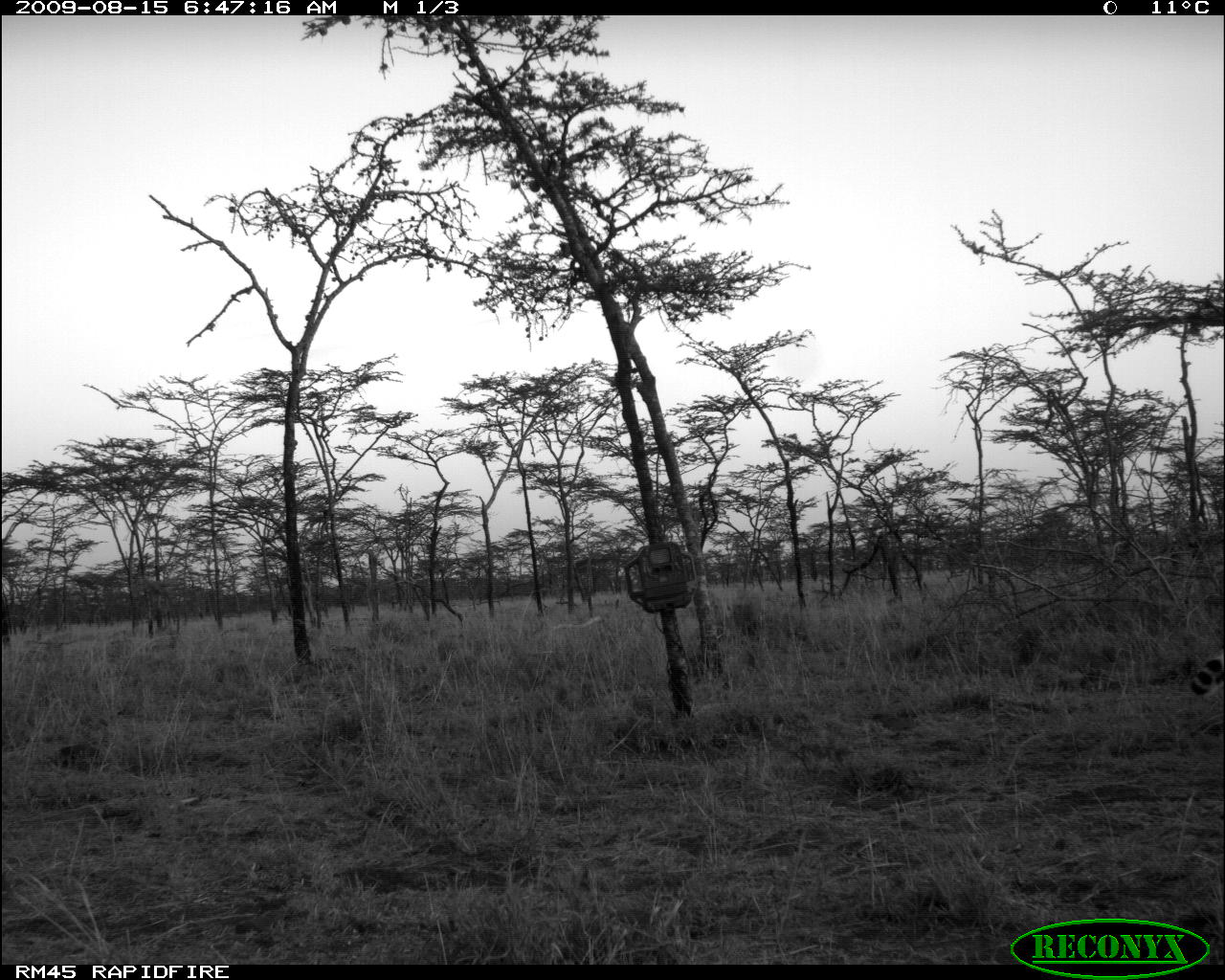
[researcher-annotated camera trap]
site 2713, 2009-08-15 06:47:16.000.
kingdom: Animalia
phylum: Chordata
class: Mammalia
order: Carnivora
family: Felidae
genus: Acinonyx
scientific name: Acinonyx jubatus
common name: cheetah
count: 1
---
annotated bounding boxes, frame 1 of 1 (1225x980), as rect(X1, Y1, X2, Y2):
acinonyx jubatus: rect(1189, 654, 1223, 701)